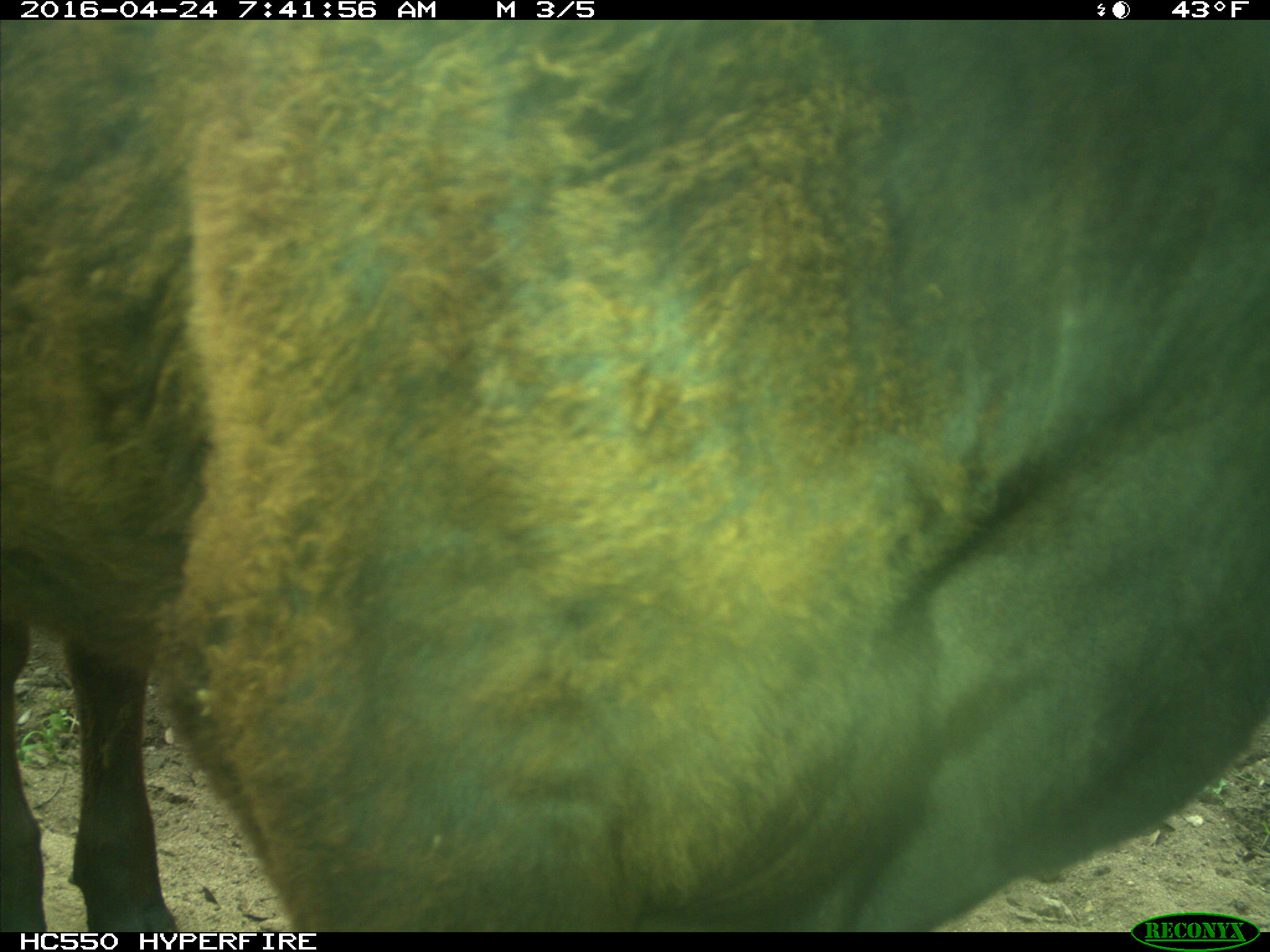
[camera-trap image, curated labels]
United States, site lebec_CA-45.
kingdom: Animalia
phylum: Chordata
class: Mammalia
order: Artiodactyla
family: Bovidae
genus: Bos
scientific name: Bos taurus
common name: domestic cow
Bos taurus (domestic cow).